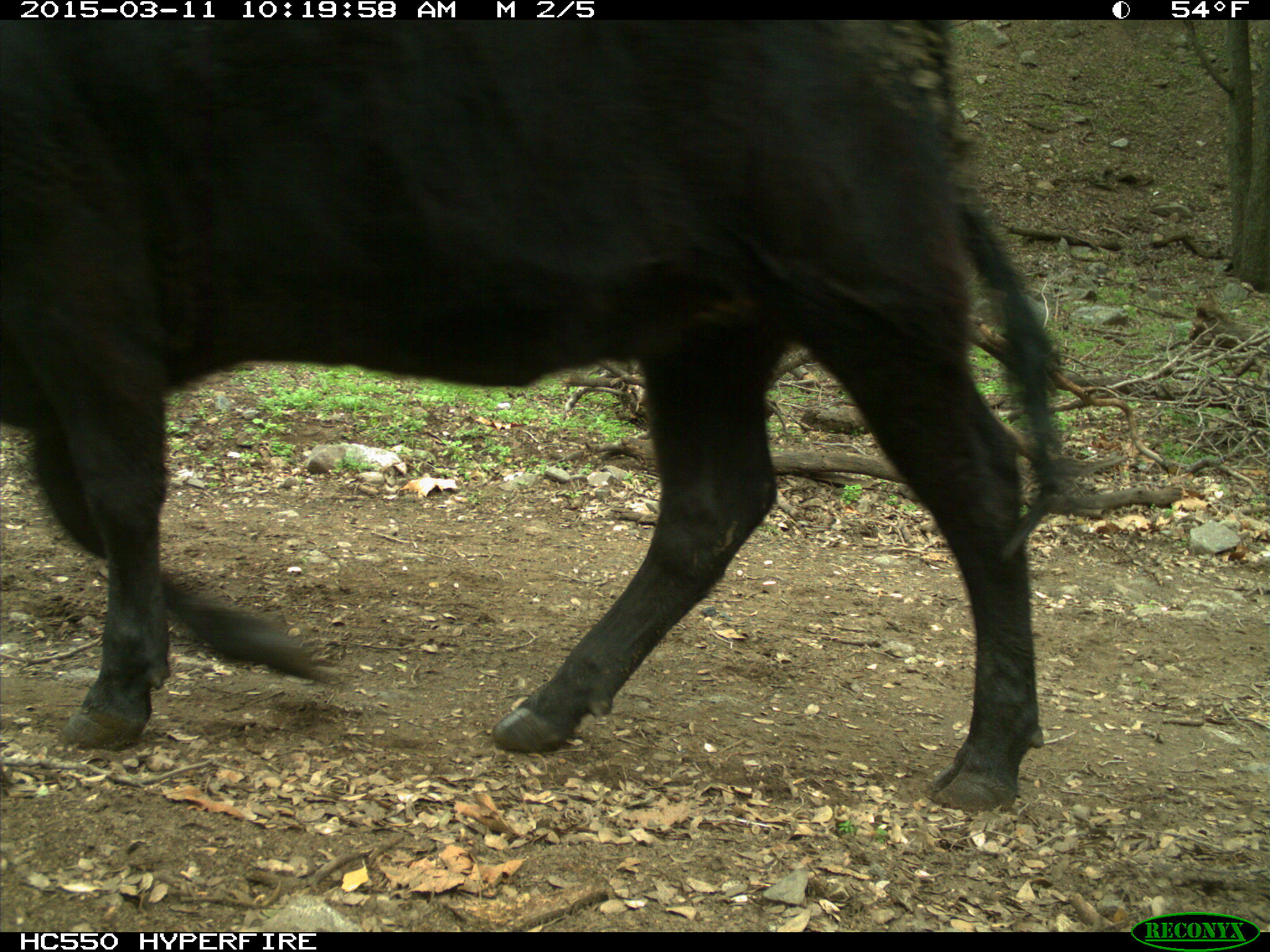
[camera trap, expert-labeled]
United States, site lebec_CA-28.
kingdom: Animalia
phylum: Chordata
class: Mammalia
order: Artiodactyla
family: Bovidae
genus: Bos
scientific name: Bos taurus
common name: domestic cow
Bos taurus (domestic cow).